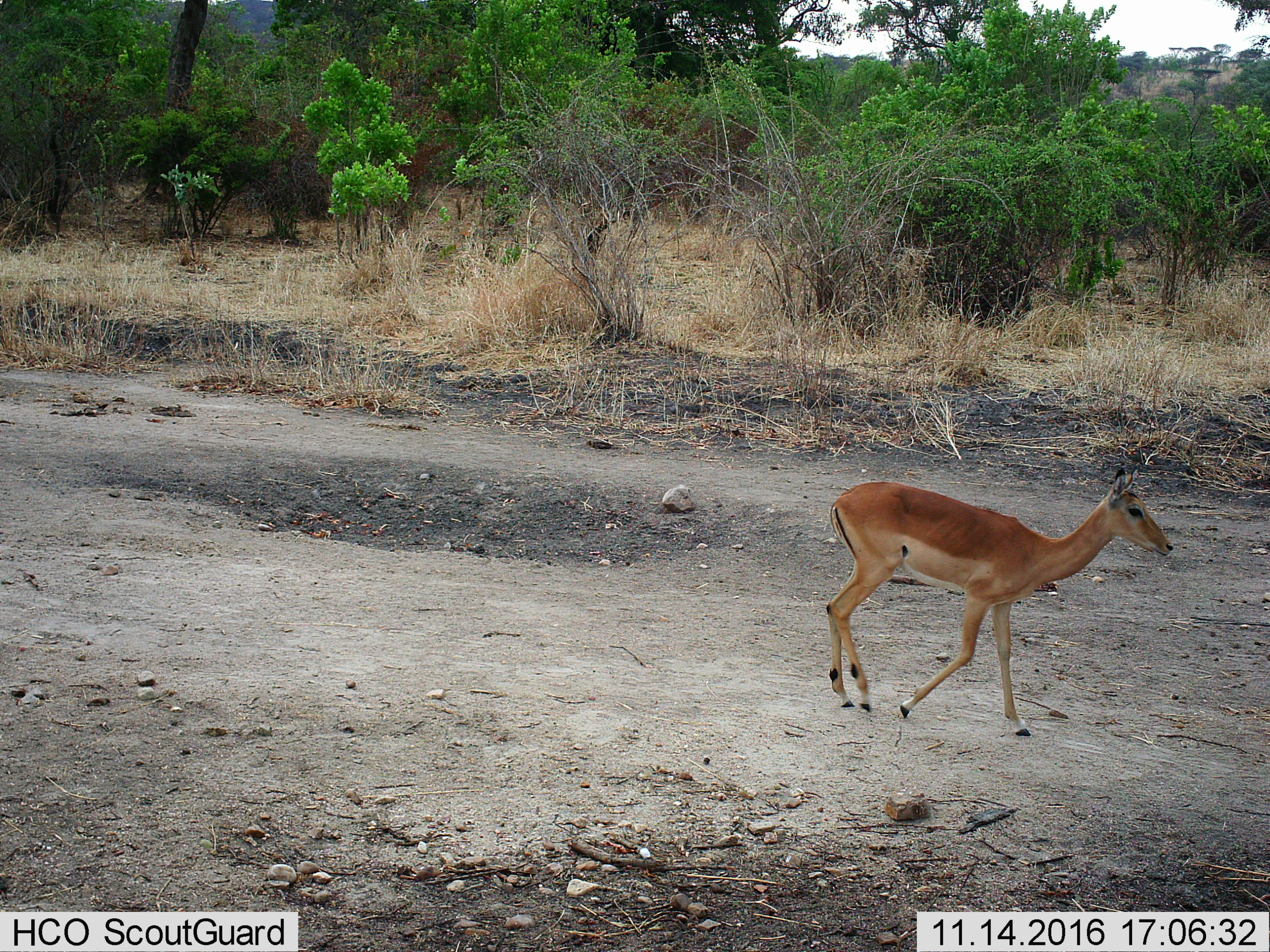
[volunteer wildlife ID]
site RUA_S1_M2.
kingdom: Animalia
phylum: Chordata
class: Mammalia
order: Artiodactyla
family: Bovidae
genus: Aepyceros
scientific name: Aepyceros melampus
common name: impala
Impala (Aepyceros melampus), count 1. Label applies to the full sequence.